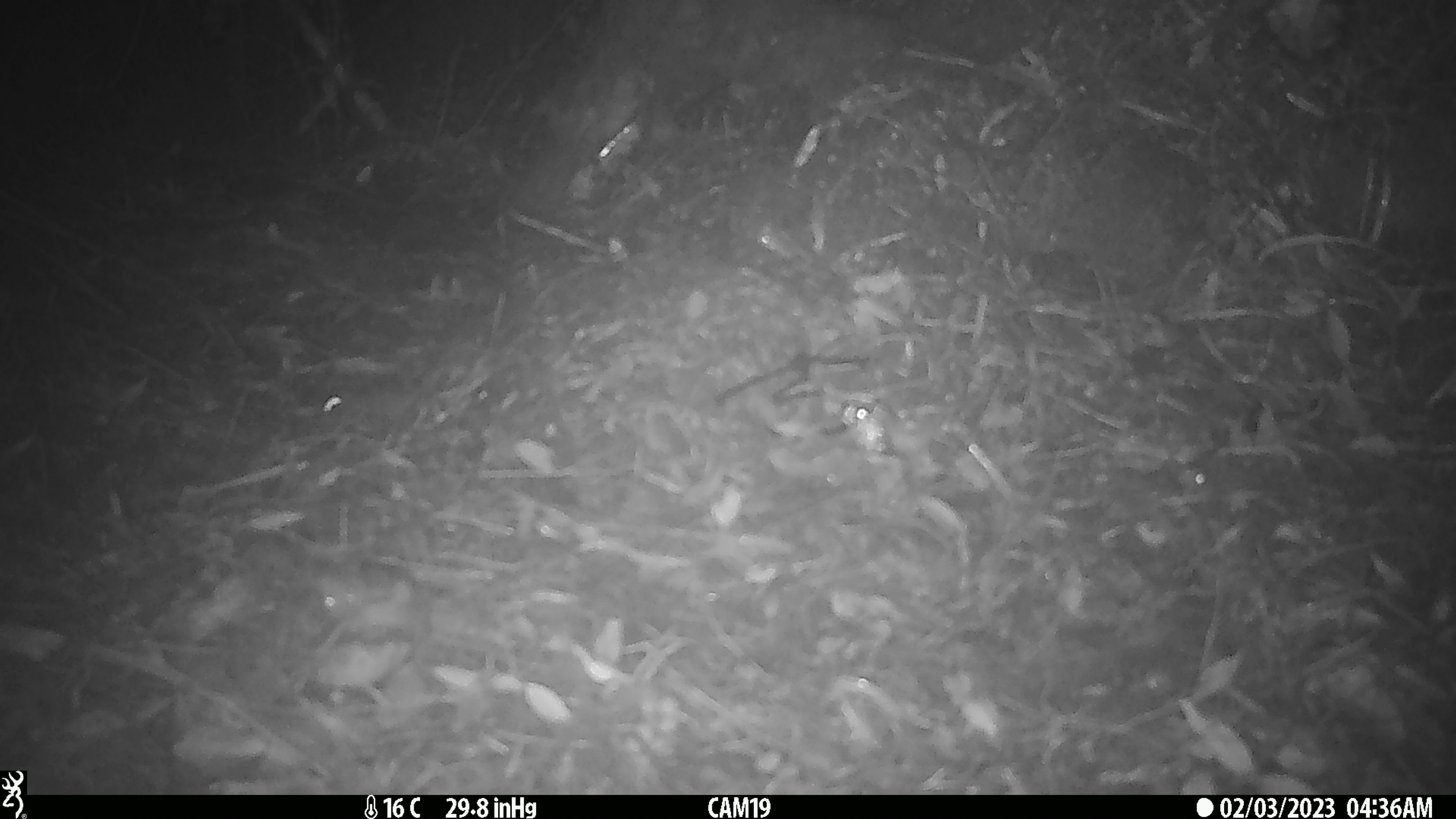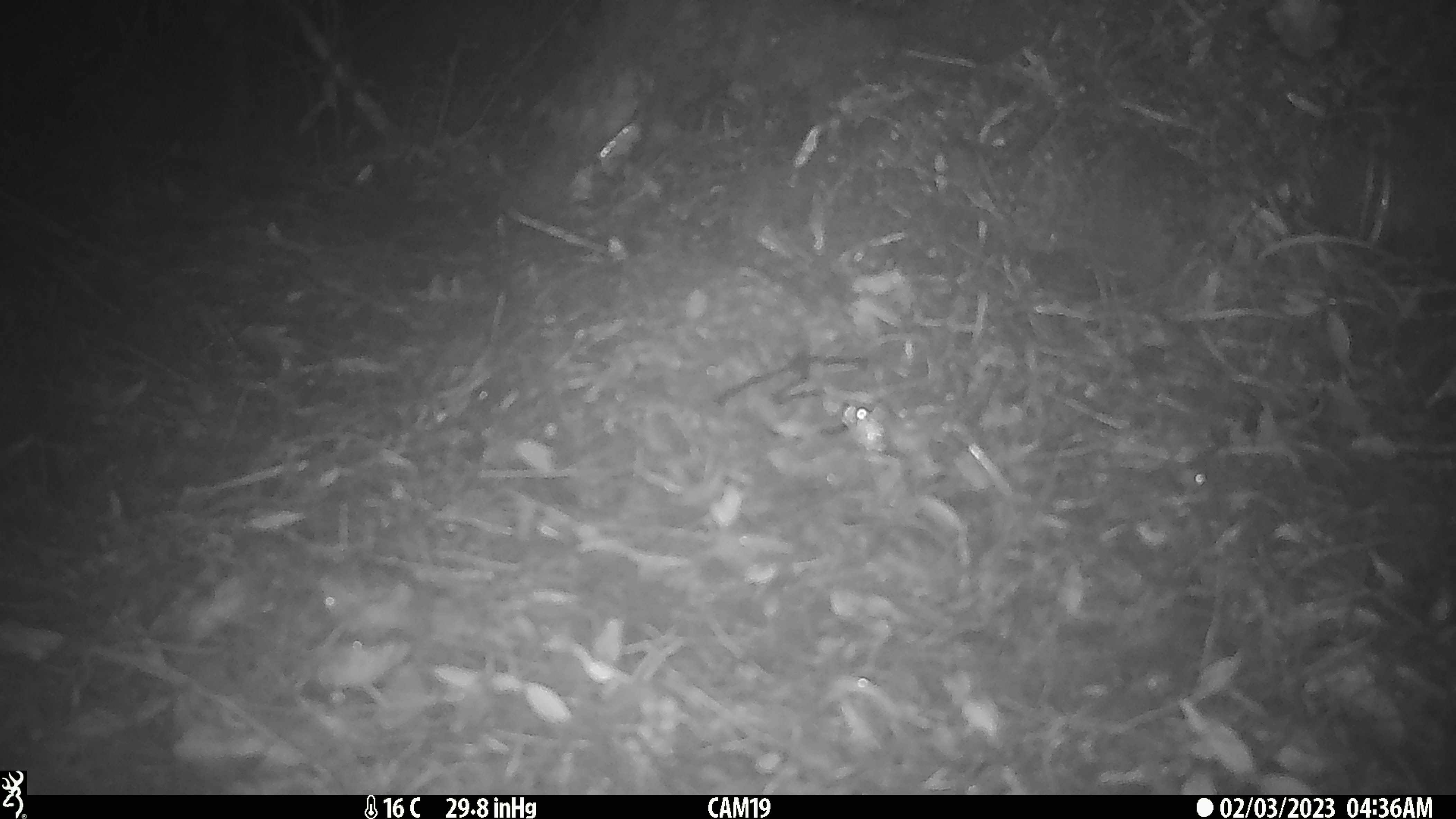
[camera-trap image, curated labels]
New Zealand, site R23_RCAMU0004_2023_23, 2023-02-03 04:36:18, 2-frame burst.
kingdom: Animalia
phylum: Chordata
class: Mammalia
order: Rodentia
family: Muridae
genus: Mus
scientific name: Mus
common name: mouse